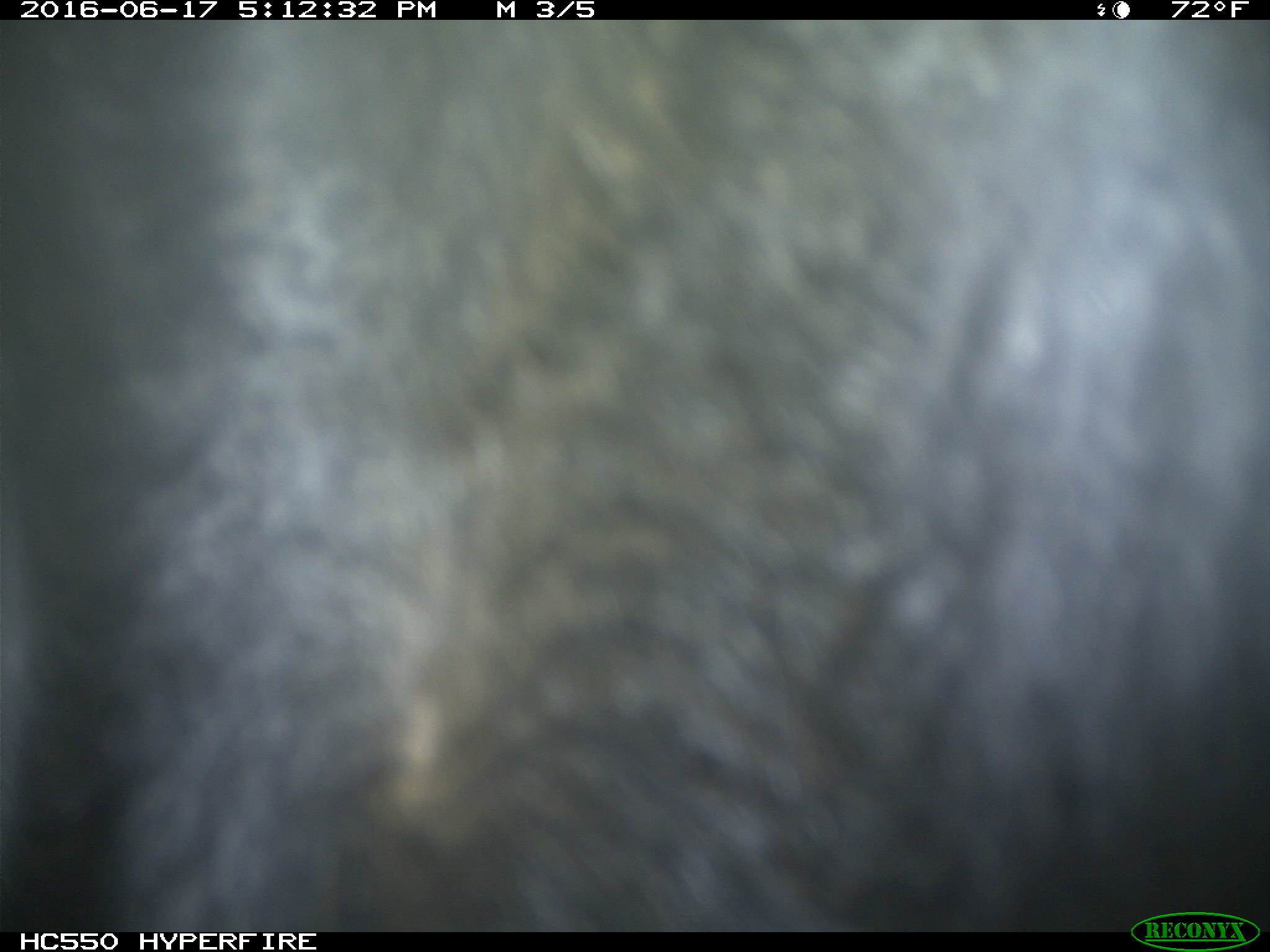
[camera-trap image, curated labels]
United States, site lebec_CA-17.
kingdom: Animalia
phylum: Chordata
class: Mammalia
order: Artiodactyla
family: Bovidae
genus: Bos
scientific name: Bos taurus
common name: domestic cow